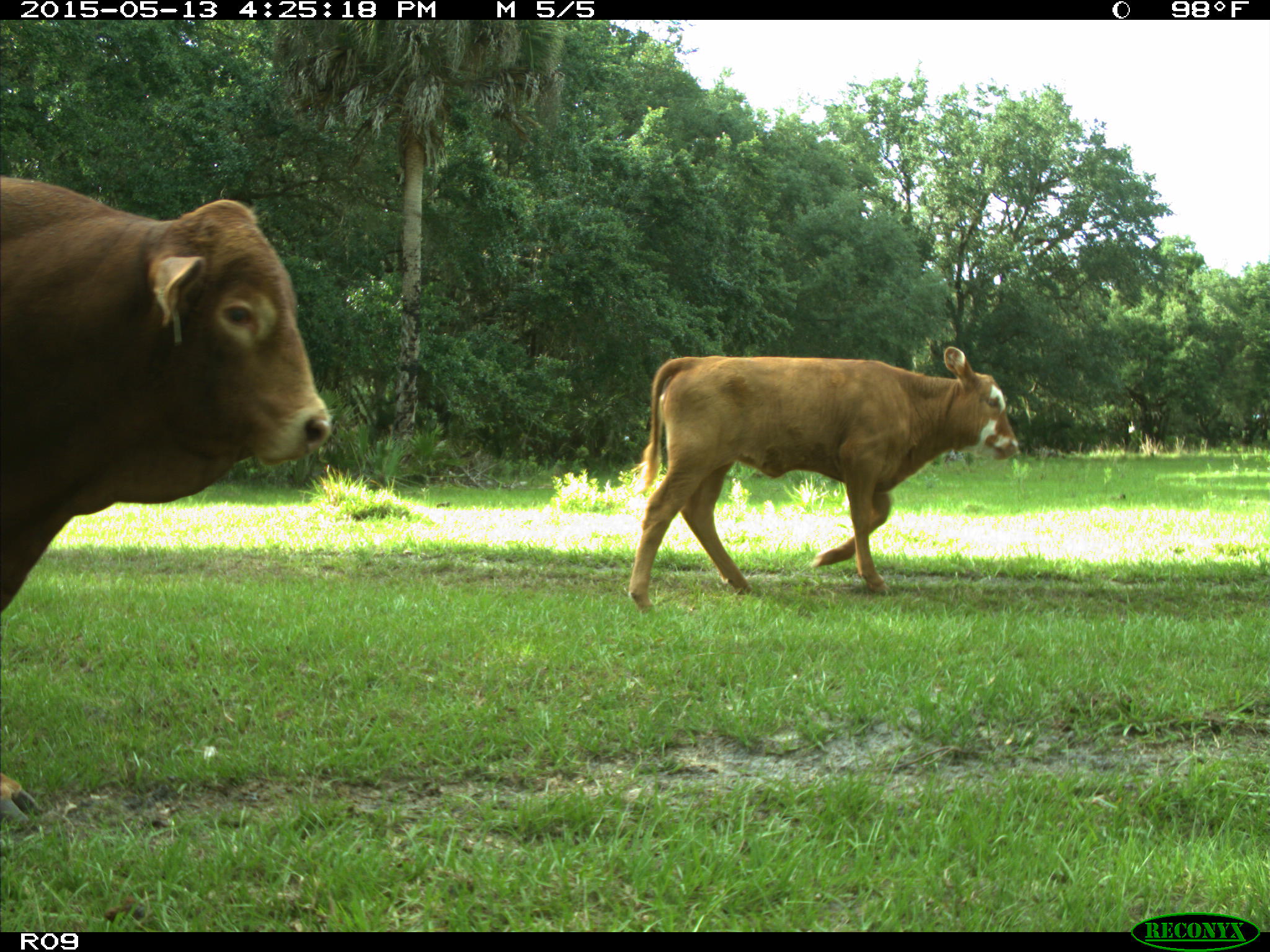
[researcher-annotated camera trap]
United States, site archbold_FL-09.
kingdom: Animalia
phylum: Chordata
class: Mammalia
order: Artiodactyla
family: Bovidae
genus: Bos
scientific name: Bos taurus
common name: domestic cow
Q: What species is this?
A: Bos taurus (domestic cow).